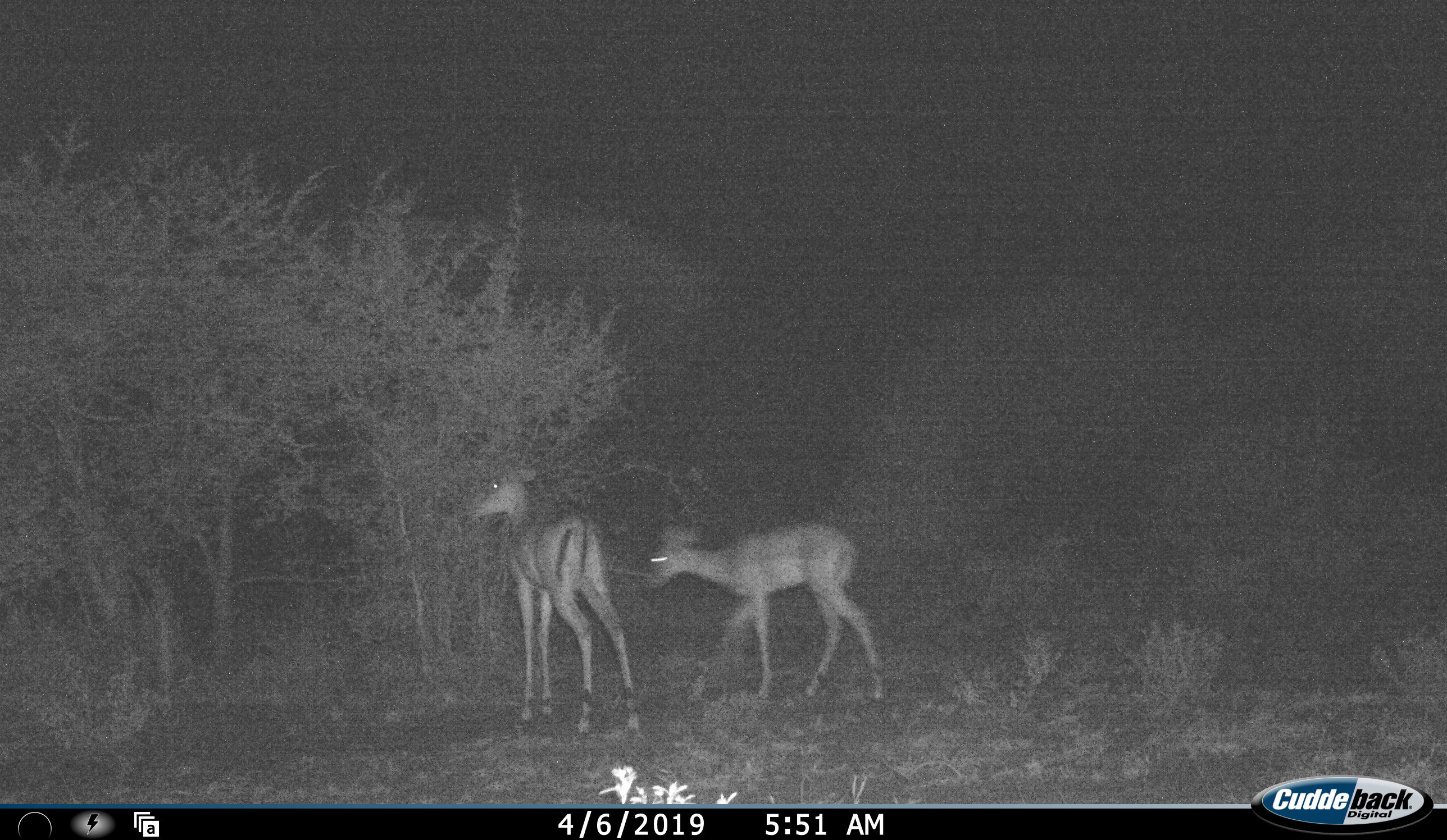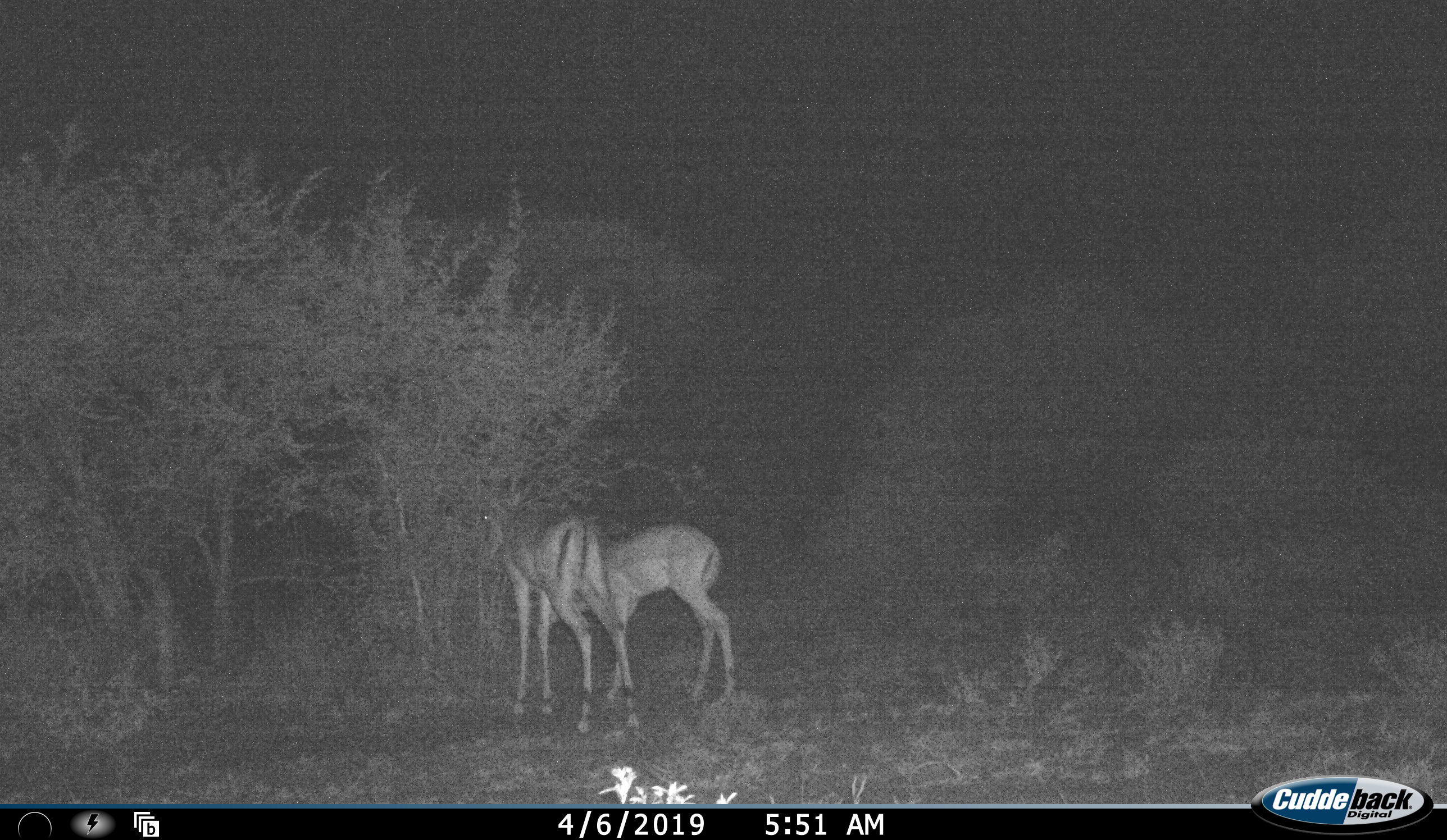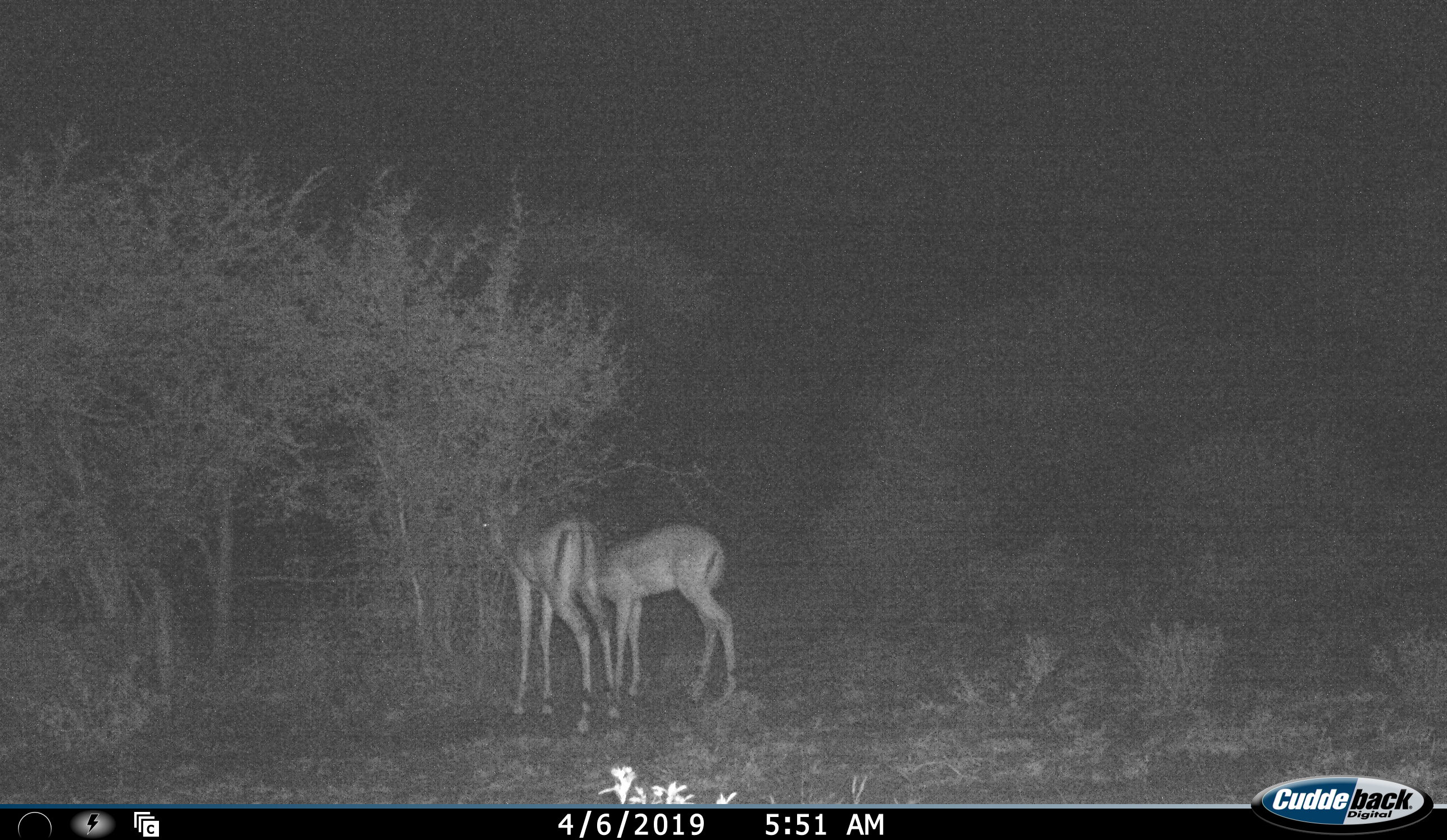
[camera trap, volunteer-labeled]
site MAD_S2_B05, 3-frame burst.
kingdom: Animalia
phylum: Chordata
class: Mammalia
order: Artiodactyla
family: Bovidae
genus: Aepyceros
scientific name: Aepyceros melampus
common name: impala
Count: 2.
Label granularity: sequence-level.